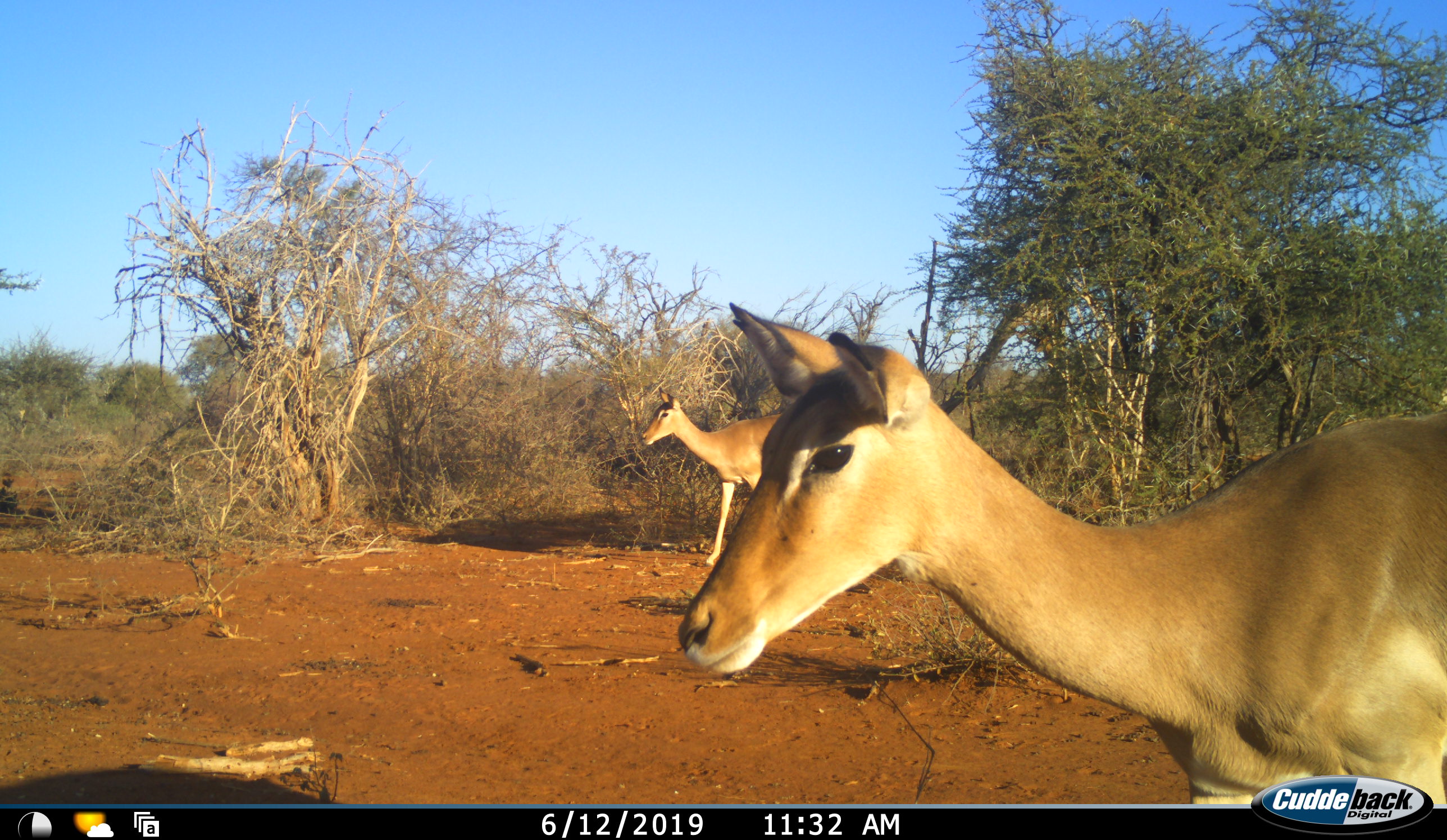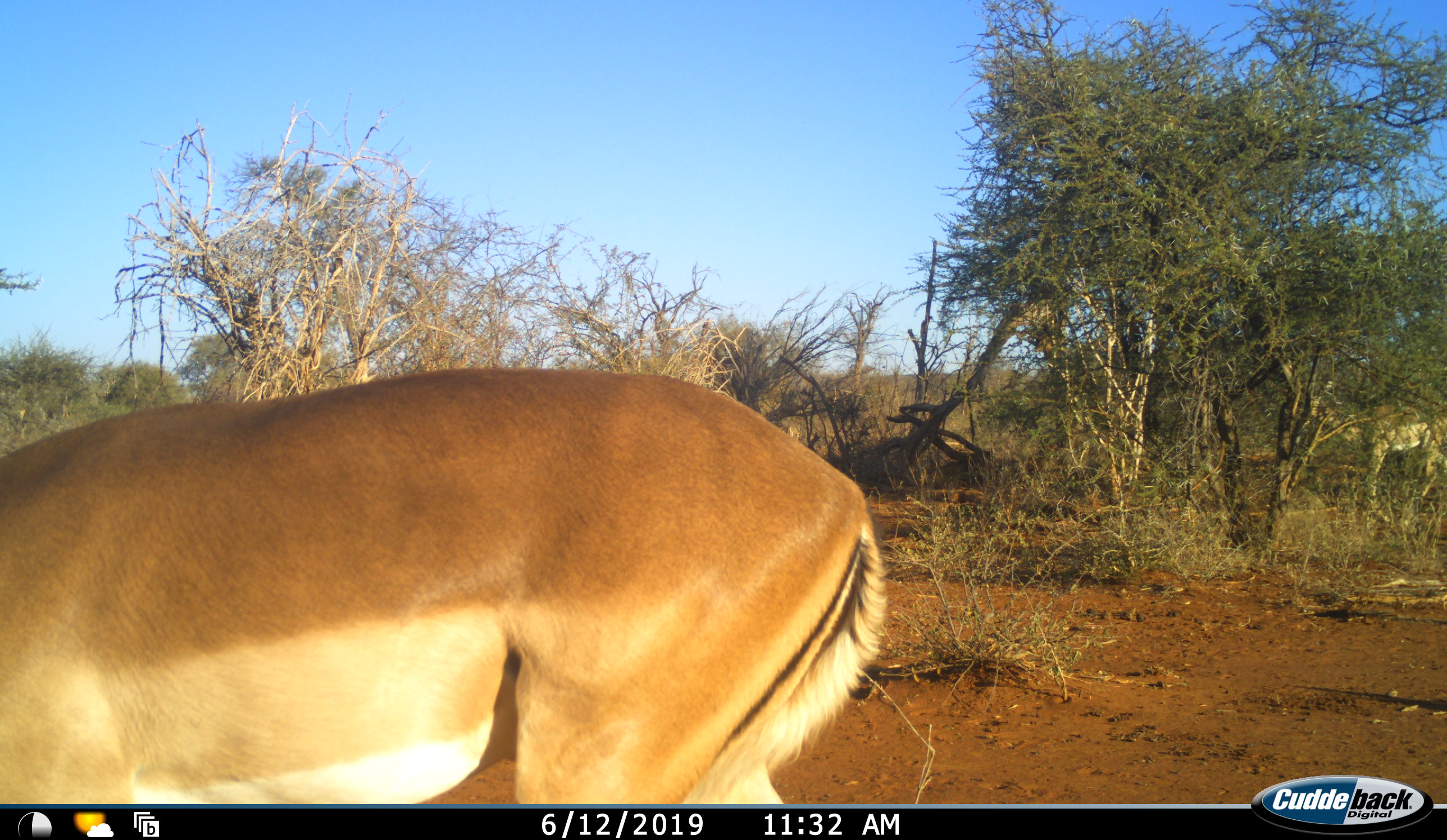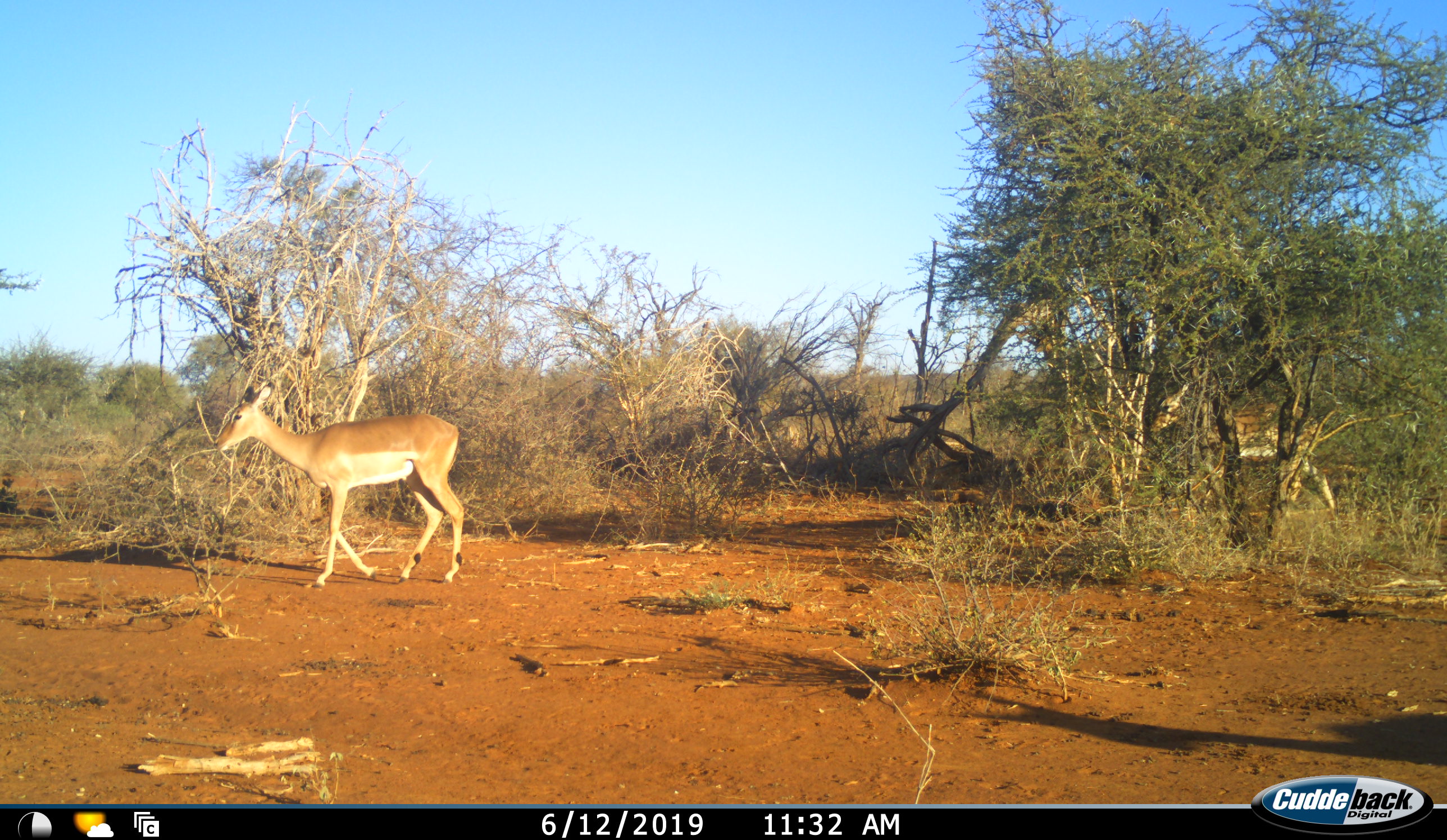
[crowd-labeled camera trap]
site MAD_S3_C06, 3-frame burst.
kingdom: Animalia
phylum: Chordata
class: Mammalia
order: Artiodactyla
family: Bovidae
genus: Aepyceros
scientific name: Aepyceros melampus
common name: impala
Impala (Aepyceros melampus), count 3. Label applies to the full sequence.